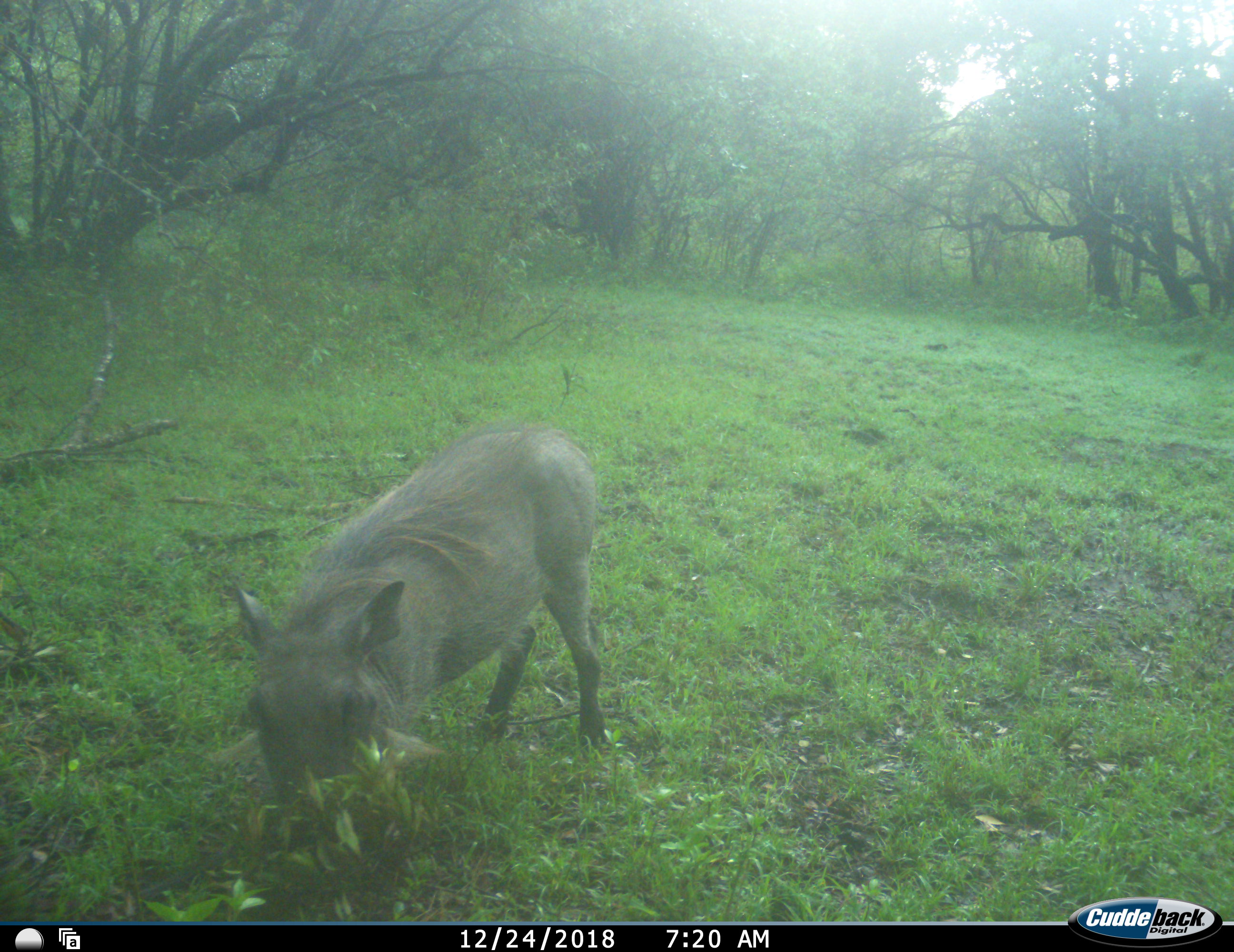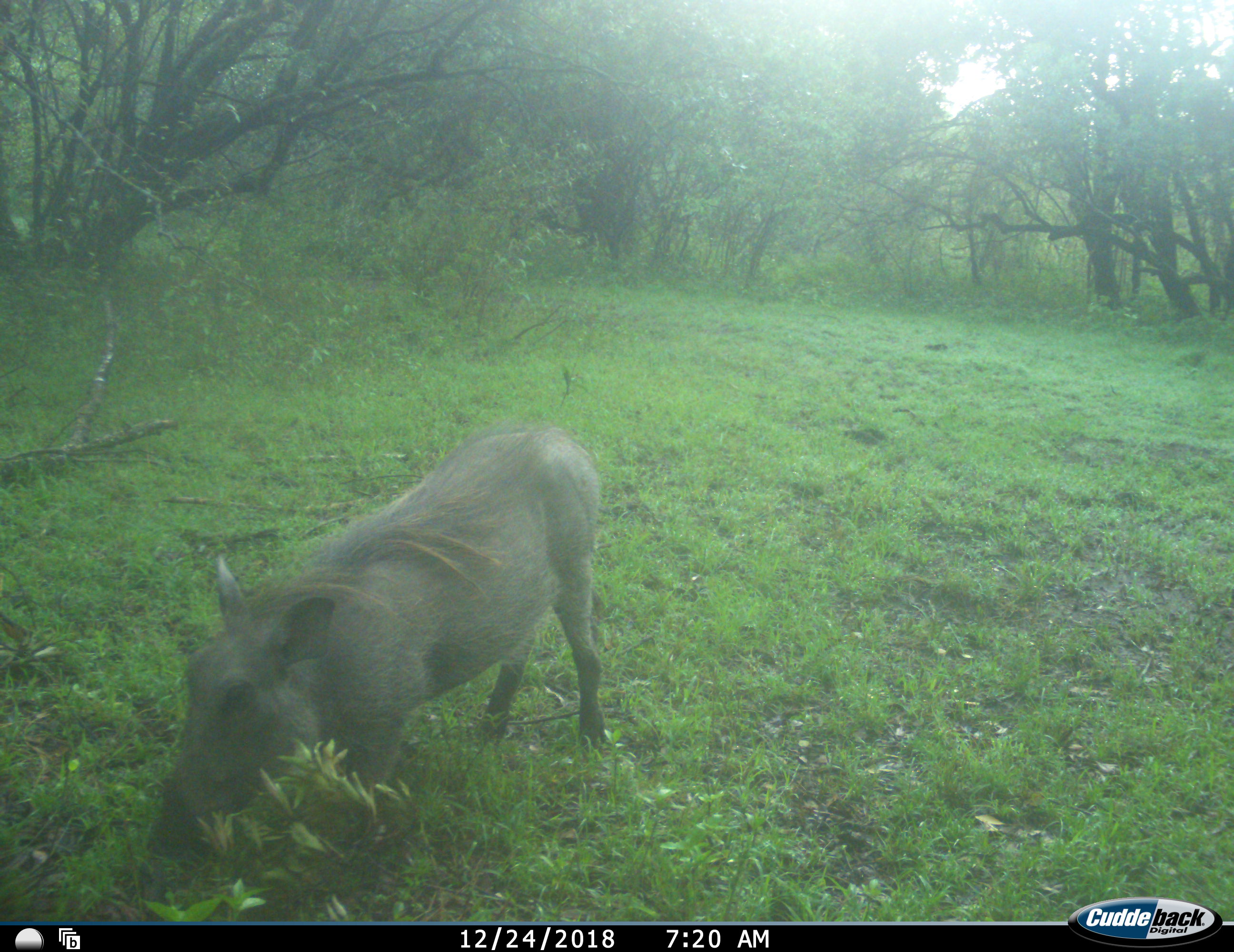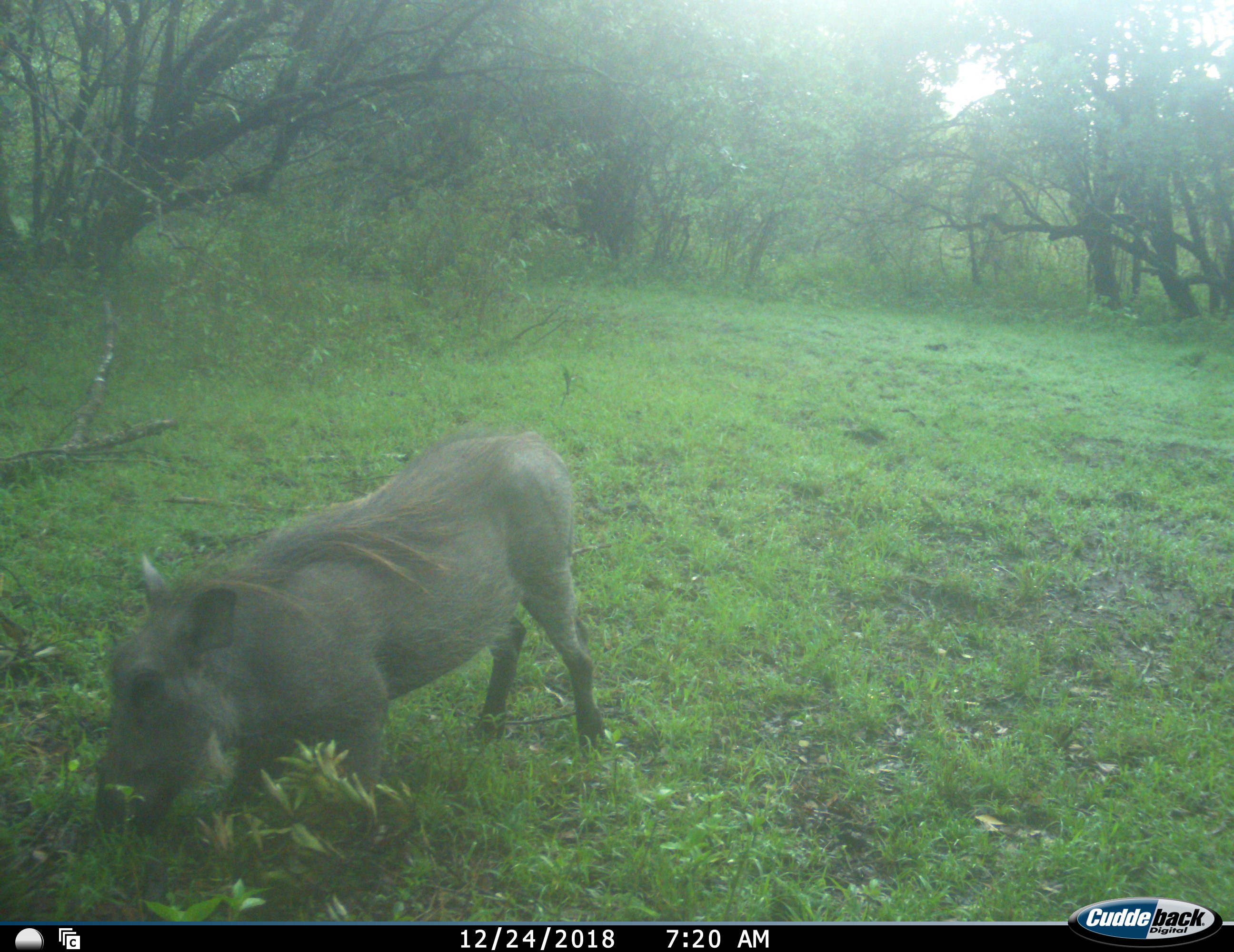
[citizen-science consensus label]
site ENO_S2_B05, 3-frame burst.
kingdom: Animalia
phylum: Chordata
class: Mammalia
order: Artiodactyla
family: Suidae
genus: Phacochoerus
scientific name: Phacochoerus africanus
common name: warthog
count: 1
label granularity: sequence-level